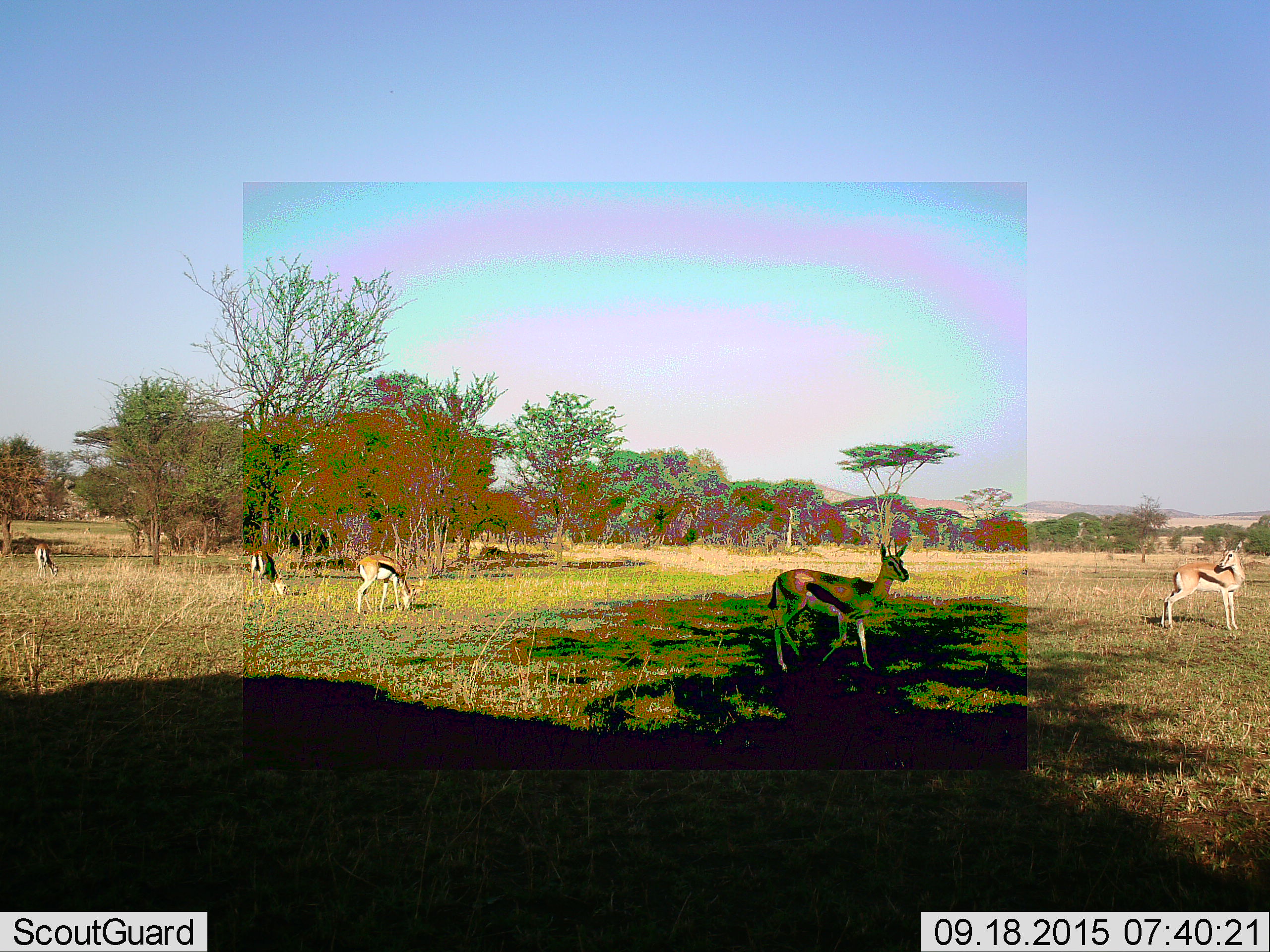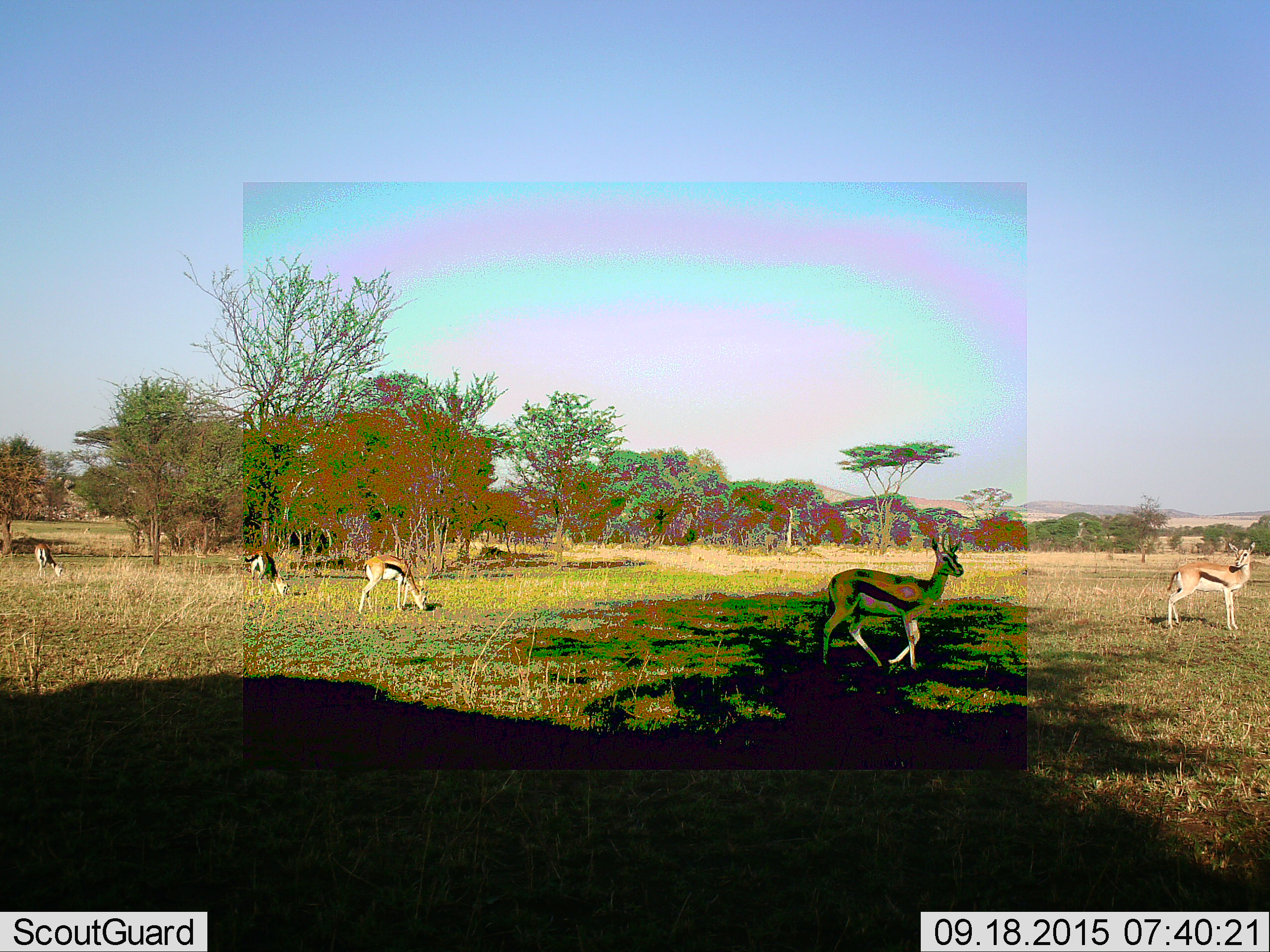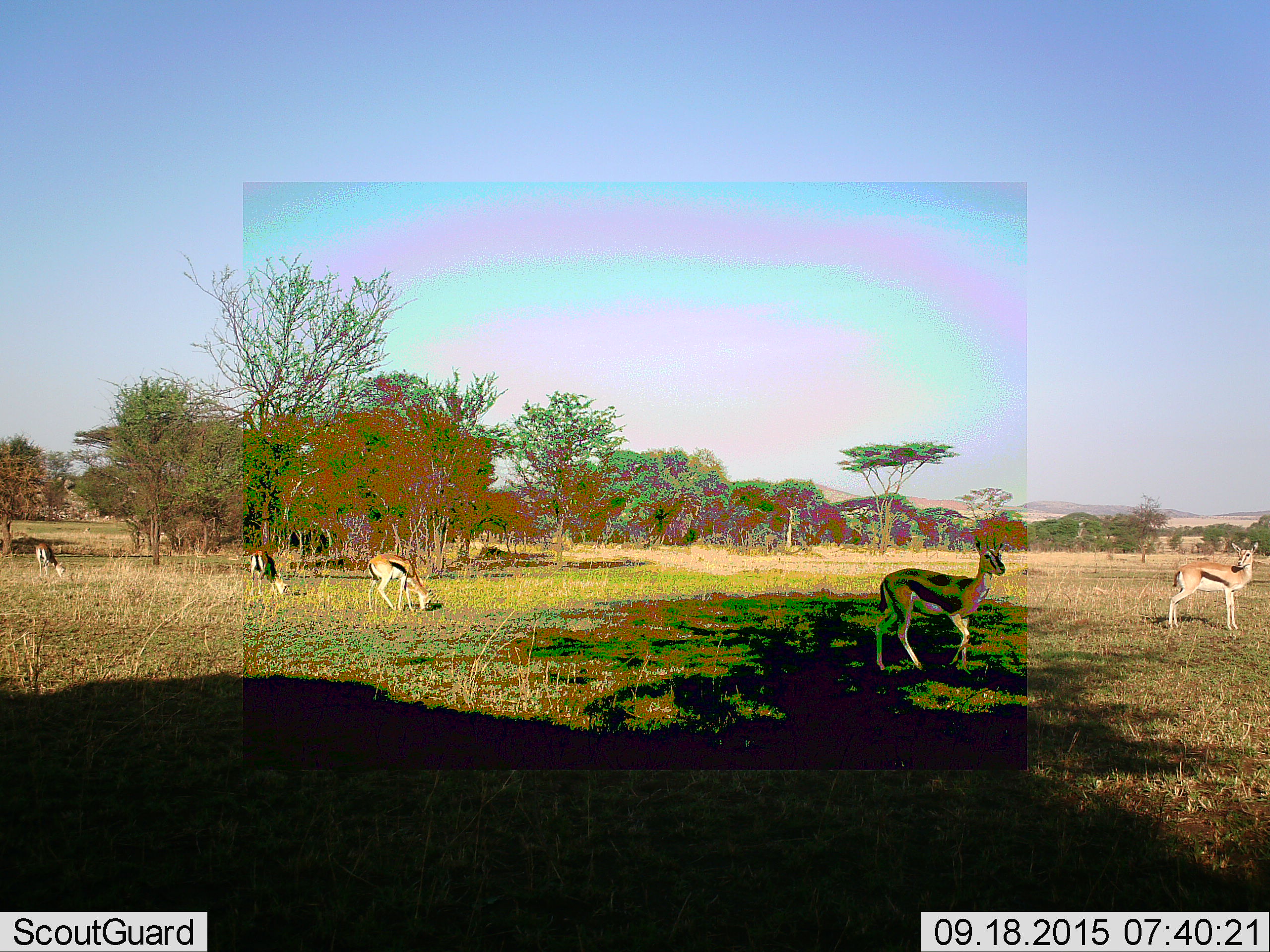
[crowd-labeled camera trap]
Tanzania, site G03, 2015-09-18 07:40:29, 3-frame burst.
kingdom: Animalia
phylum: Chordata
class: Mammalia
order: Artiodactyla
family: Bovidae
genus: Eudorcas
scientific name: Eudorcas thomsonii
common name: thomson's gazelle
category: gazellethomsons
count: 5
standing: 74%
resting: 0%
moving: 74%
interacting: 0%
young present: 5%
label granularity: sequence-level